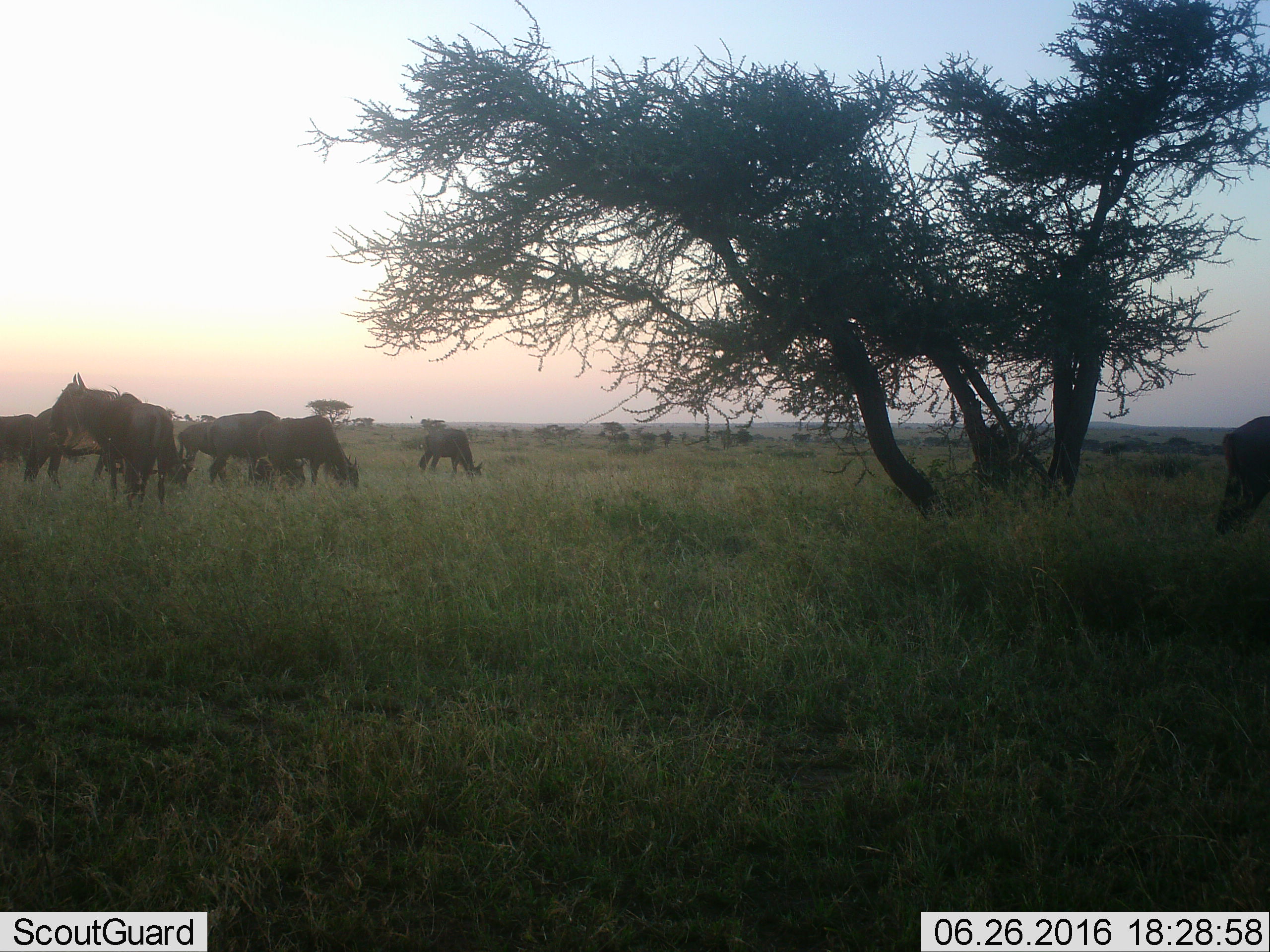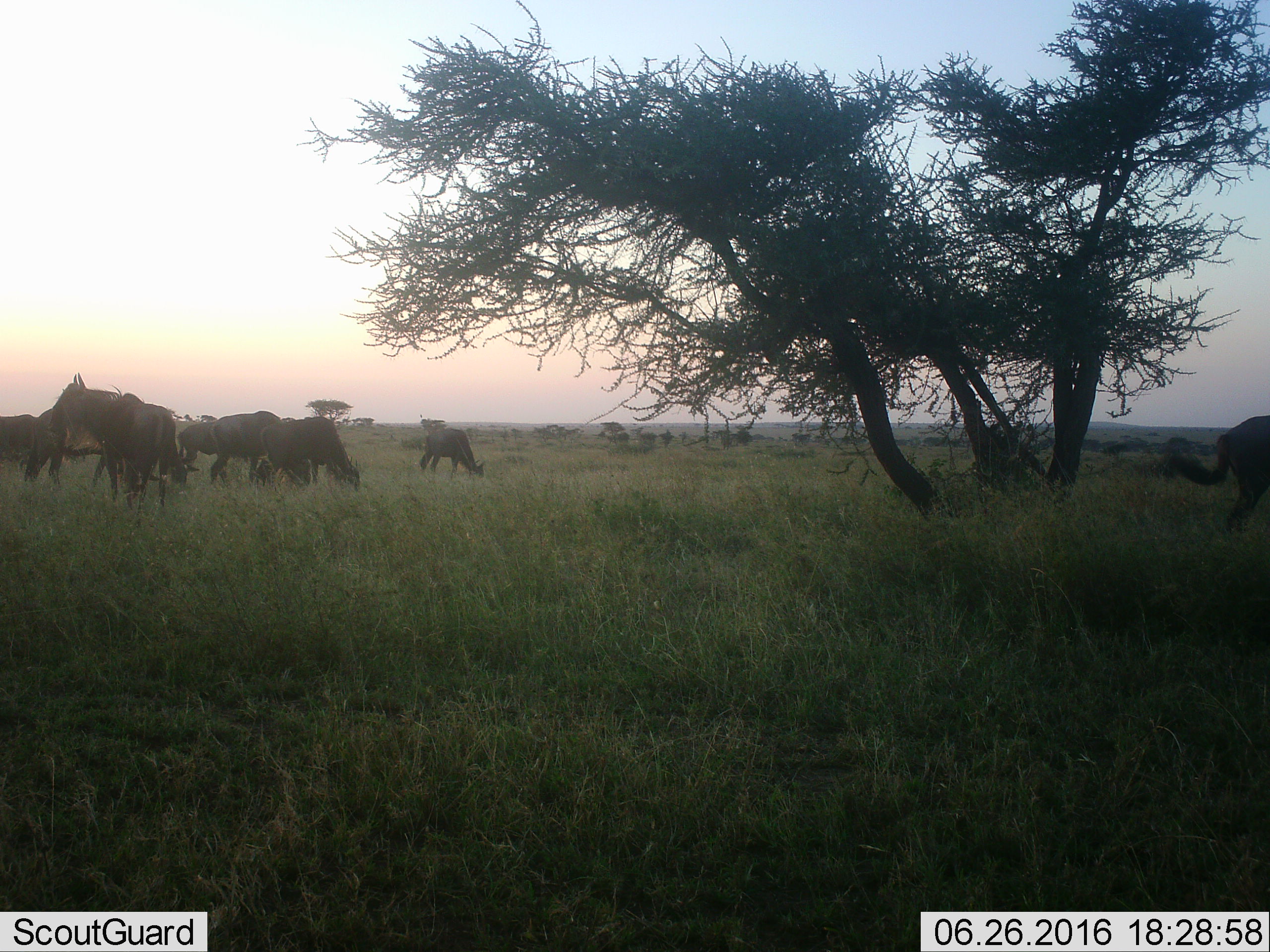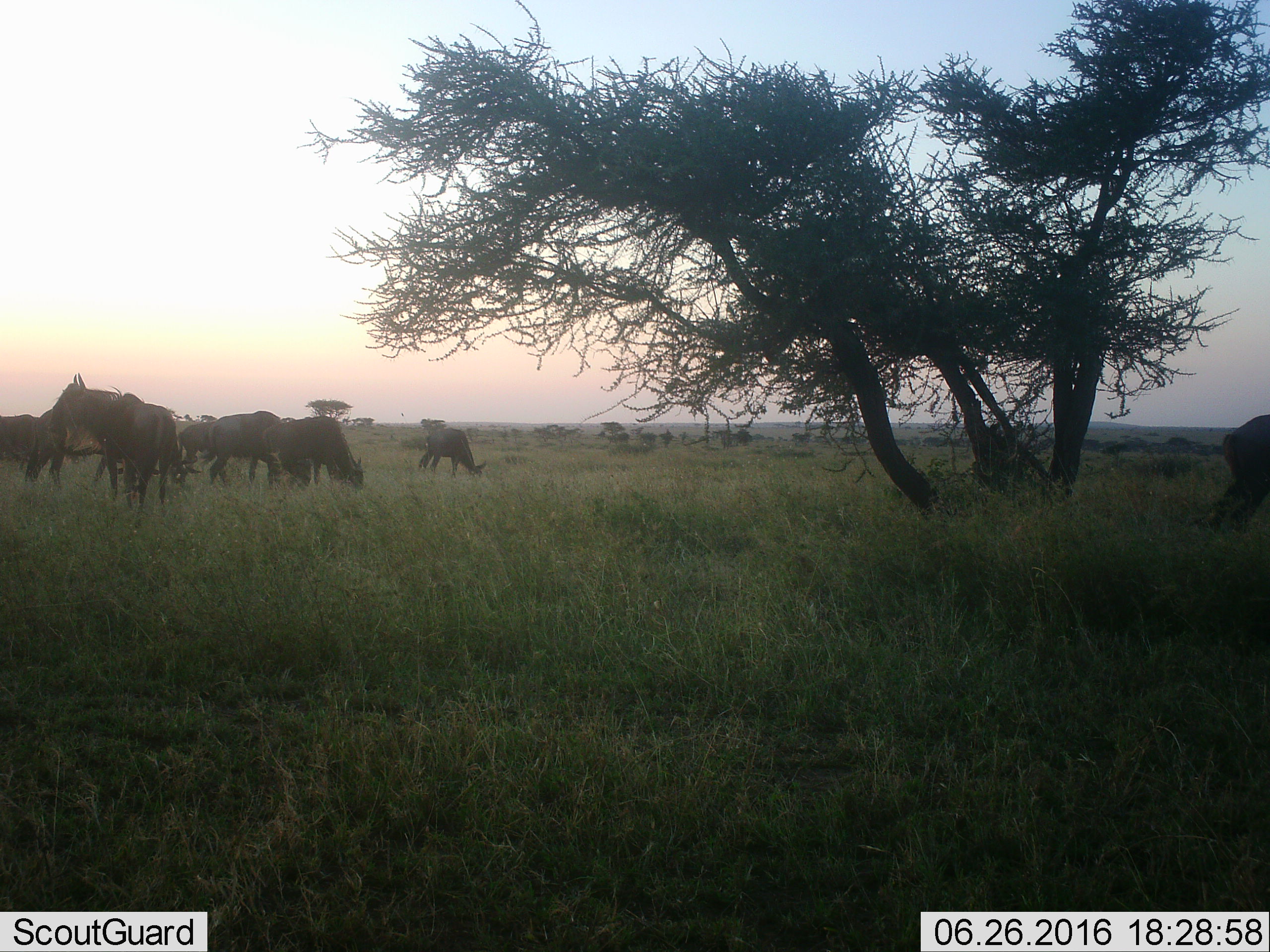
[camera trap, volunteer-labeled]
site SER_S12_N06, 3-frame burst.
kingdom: Animalia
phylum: Chordata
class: Mammalia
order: Artiodactyla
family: Bovidae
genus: Connochaetes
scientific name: Connochaetes taurinus taurinus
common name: blue wildebeest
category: wildebeestblue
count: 8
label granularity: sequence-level